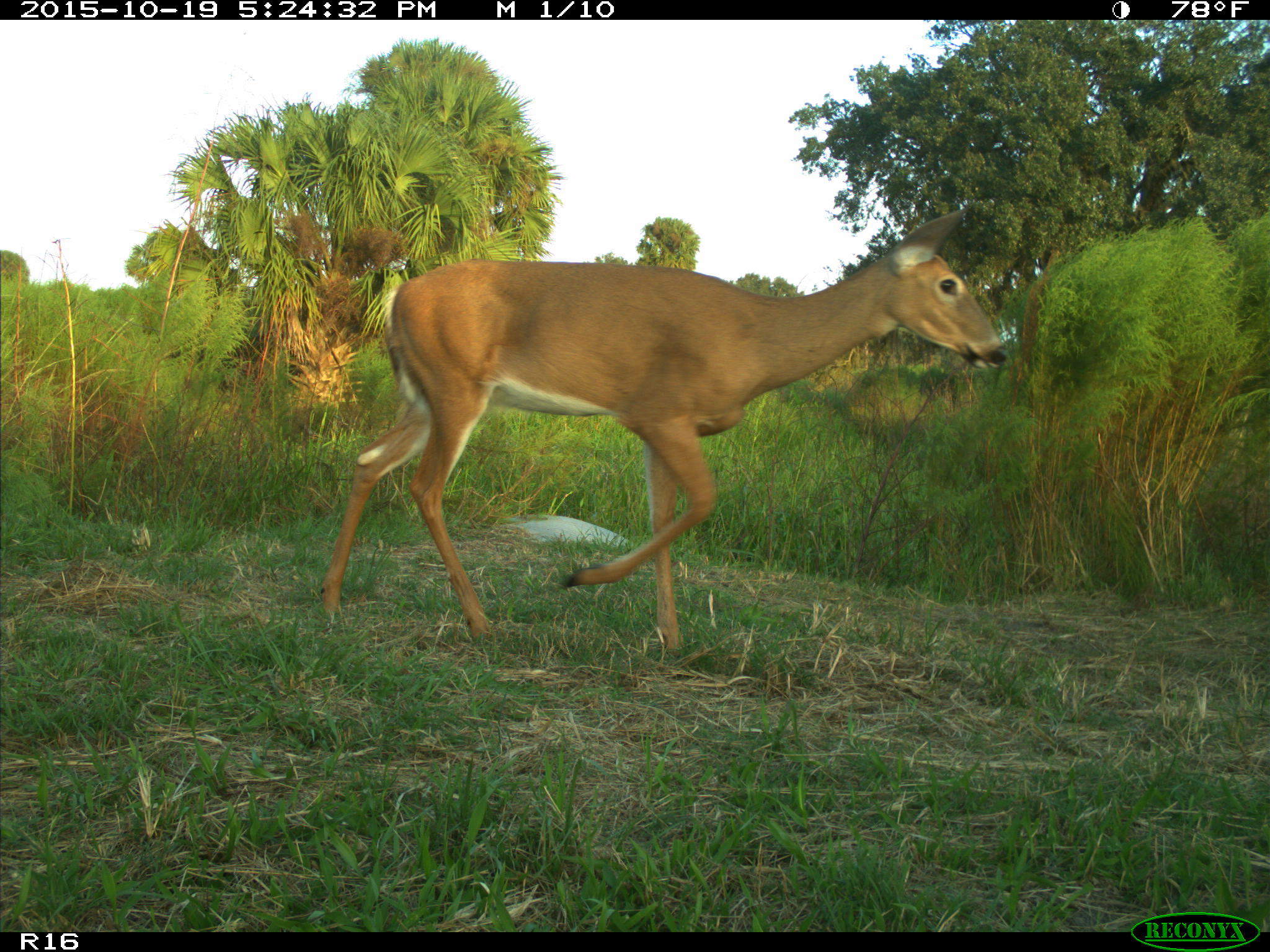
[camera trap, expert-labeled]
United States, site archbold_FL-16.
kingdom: Animalia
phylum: Chordata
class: Mammalia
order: Artiodactyla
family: Cervidae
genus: Odocoileus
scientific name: Odocoileus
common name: deer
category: unidentified deer